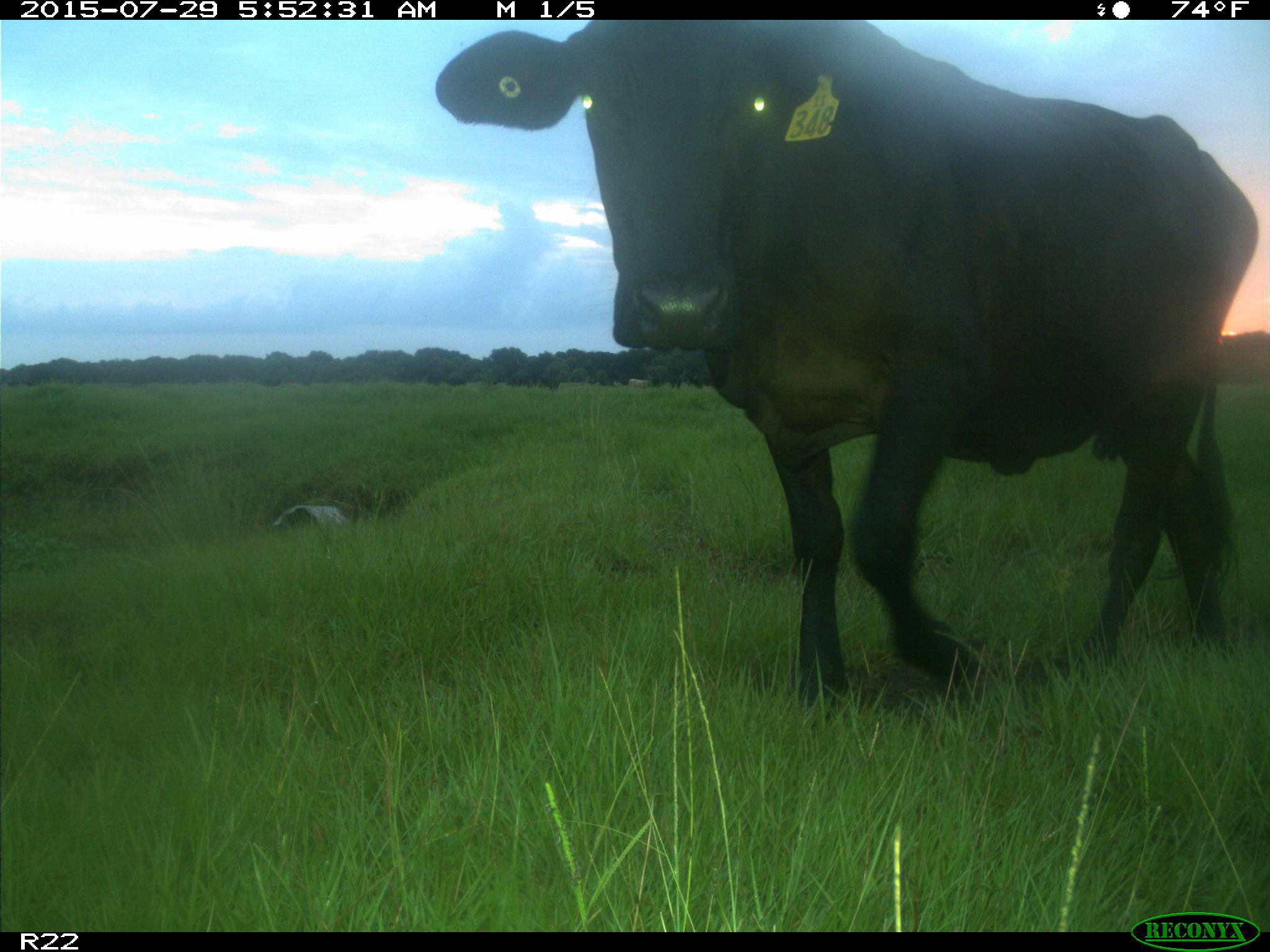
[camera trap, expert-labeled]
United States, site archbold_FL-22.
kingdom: Animalia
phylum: Chordata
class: Mammalia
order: Artiodactyla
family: Bovidae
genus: Bos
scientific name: Bos taurus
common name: domestic cow